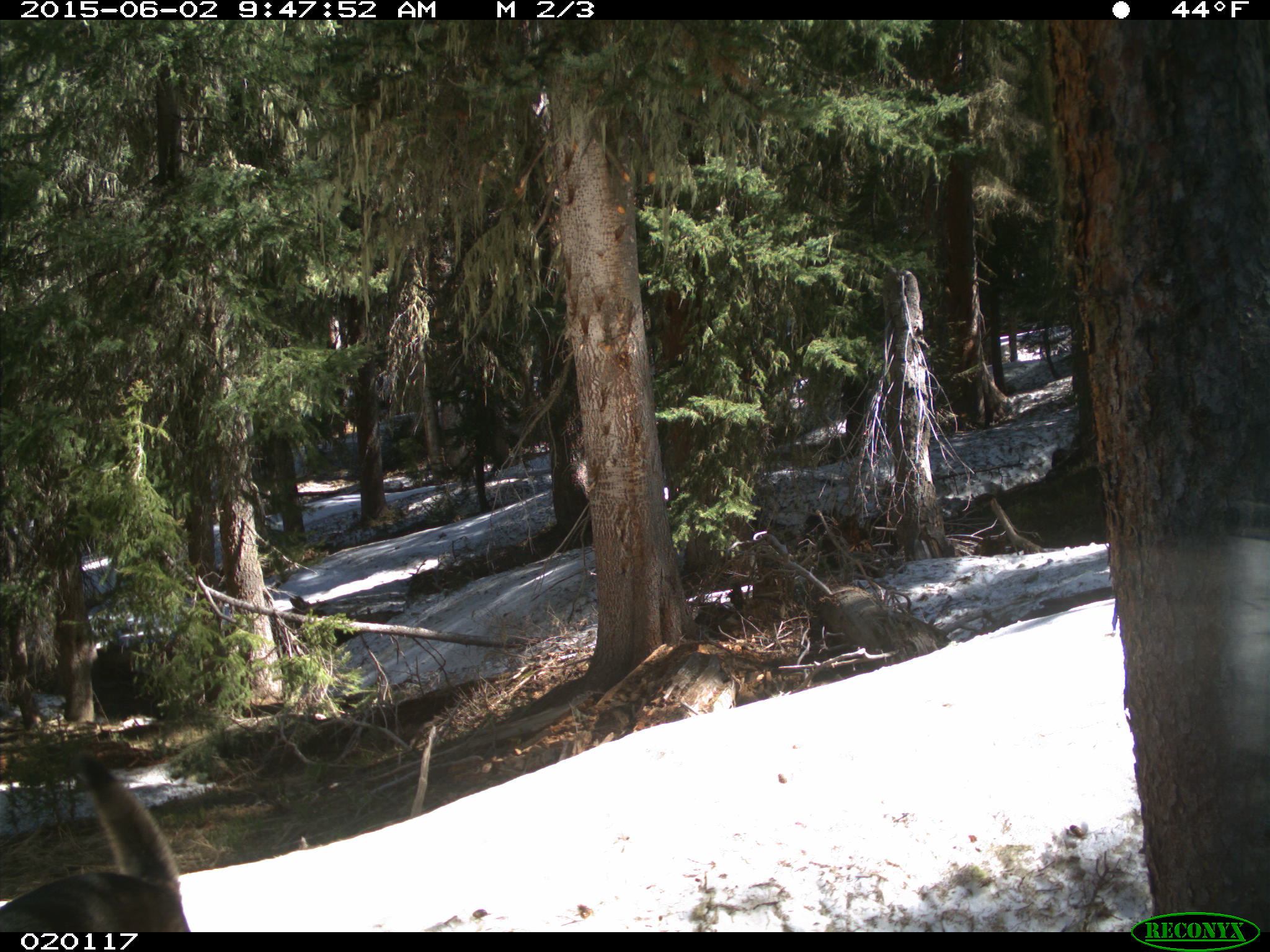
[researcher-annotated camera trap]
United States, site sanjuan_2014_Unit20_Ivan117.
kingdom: Animalia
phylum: Chordata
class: Mammalia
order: Carnivora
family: Canidae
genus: Canis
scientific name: Canis familiaris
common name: domestic dog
Canis familiaris (domestic dog).